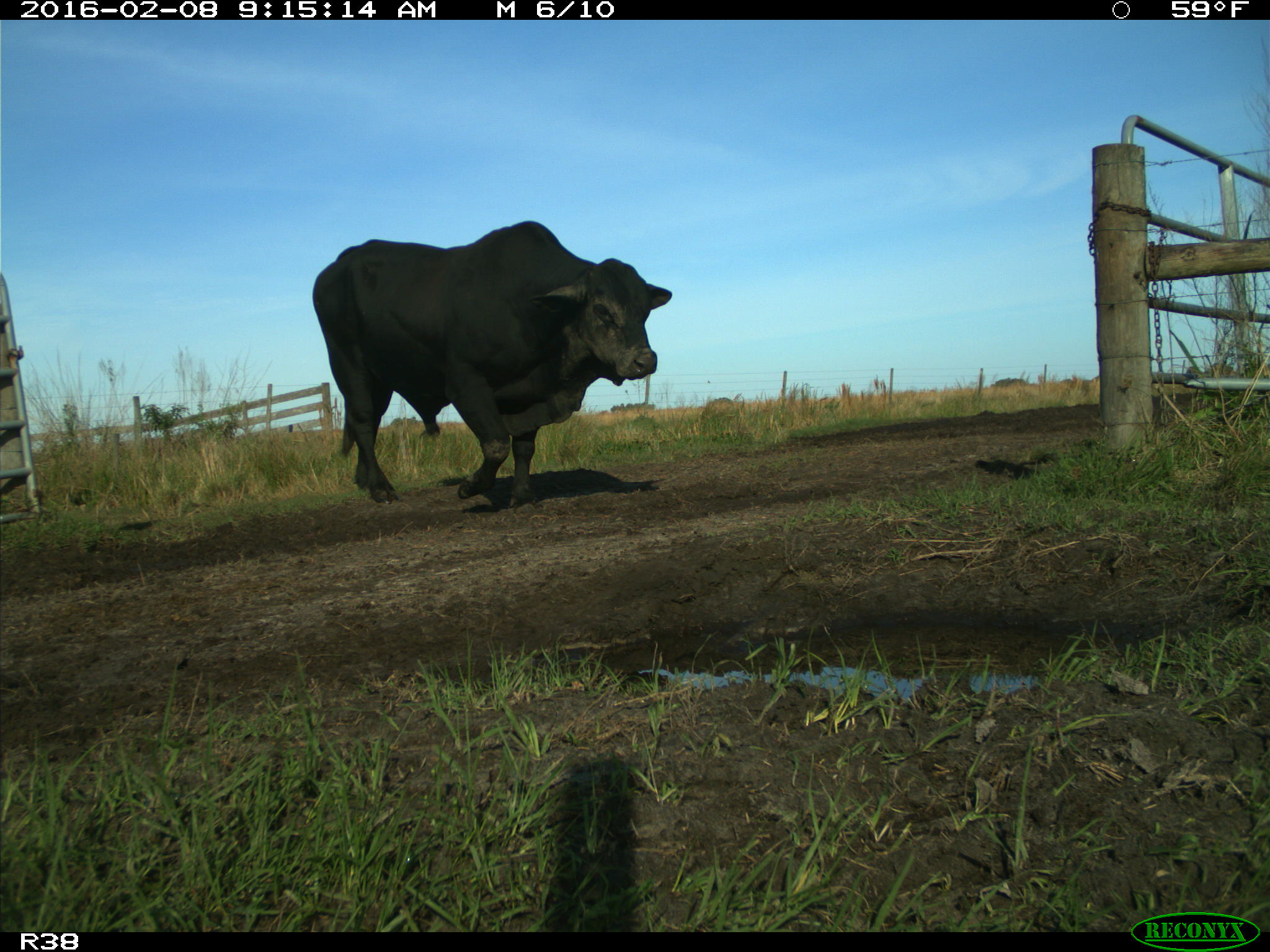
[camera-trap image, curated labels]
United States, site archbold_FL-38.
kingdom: Animalia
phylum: Chordata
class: Mammalia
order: Artiodactyla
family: Bovidae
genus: Bos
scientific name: Bos taurus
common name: domestic cow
Bos taurus (domestic cow).